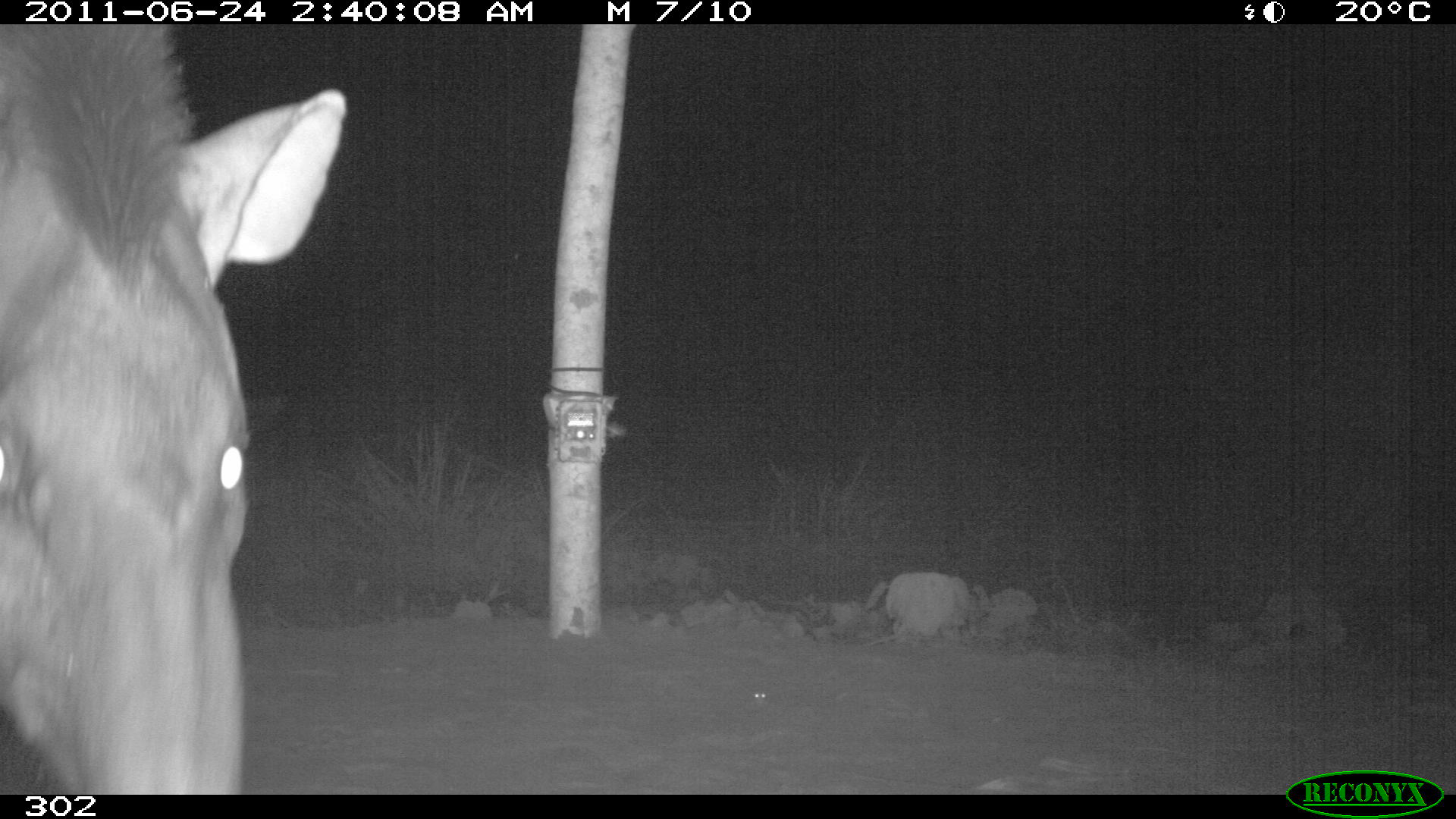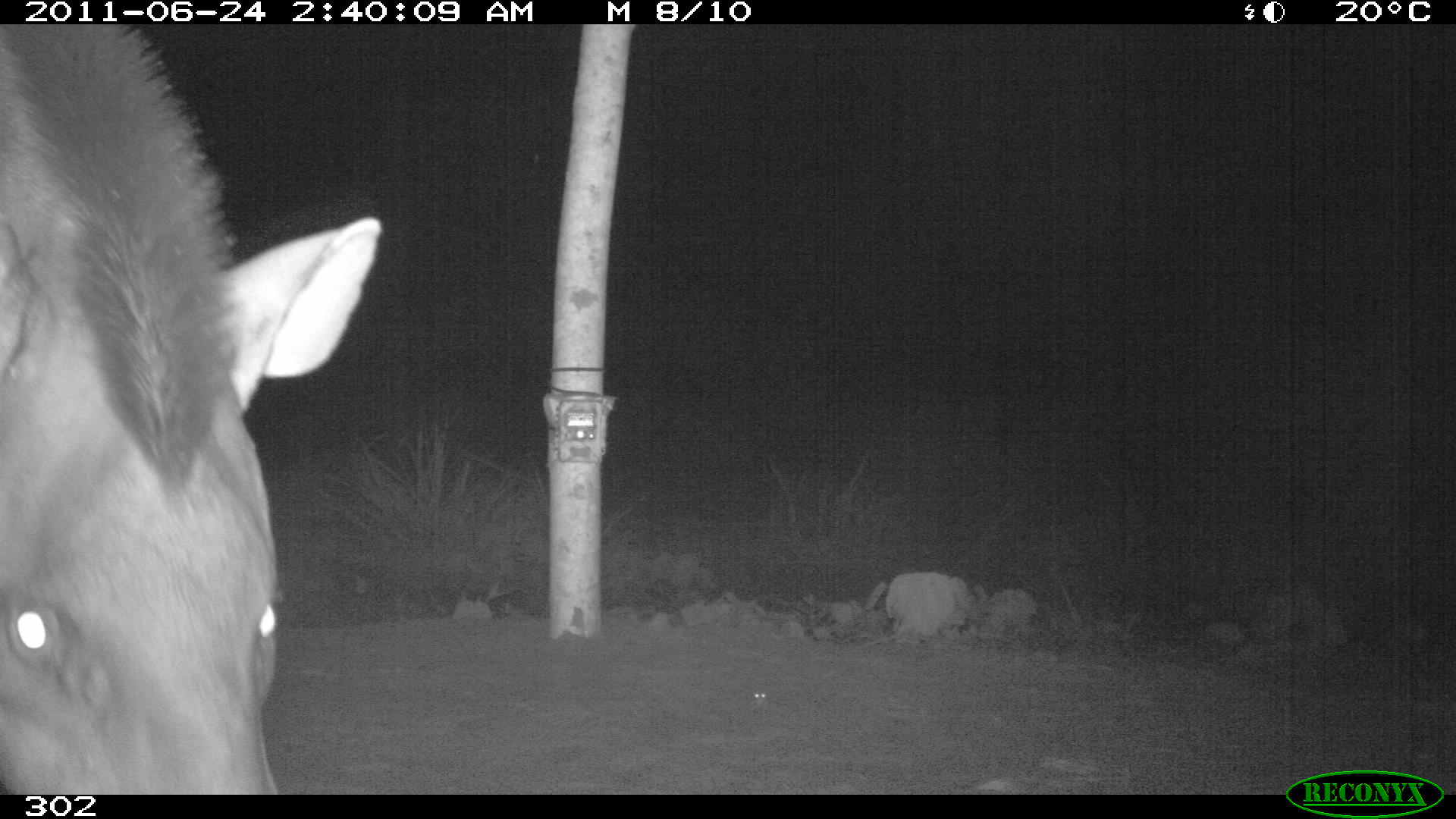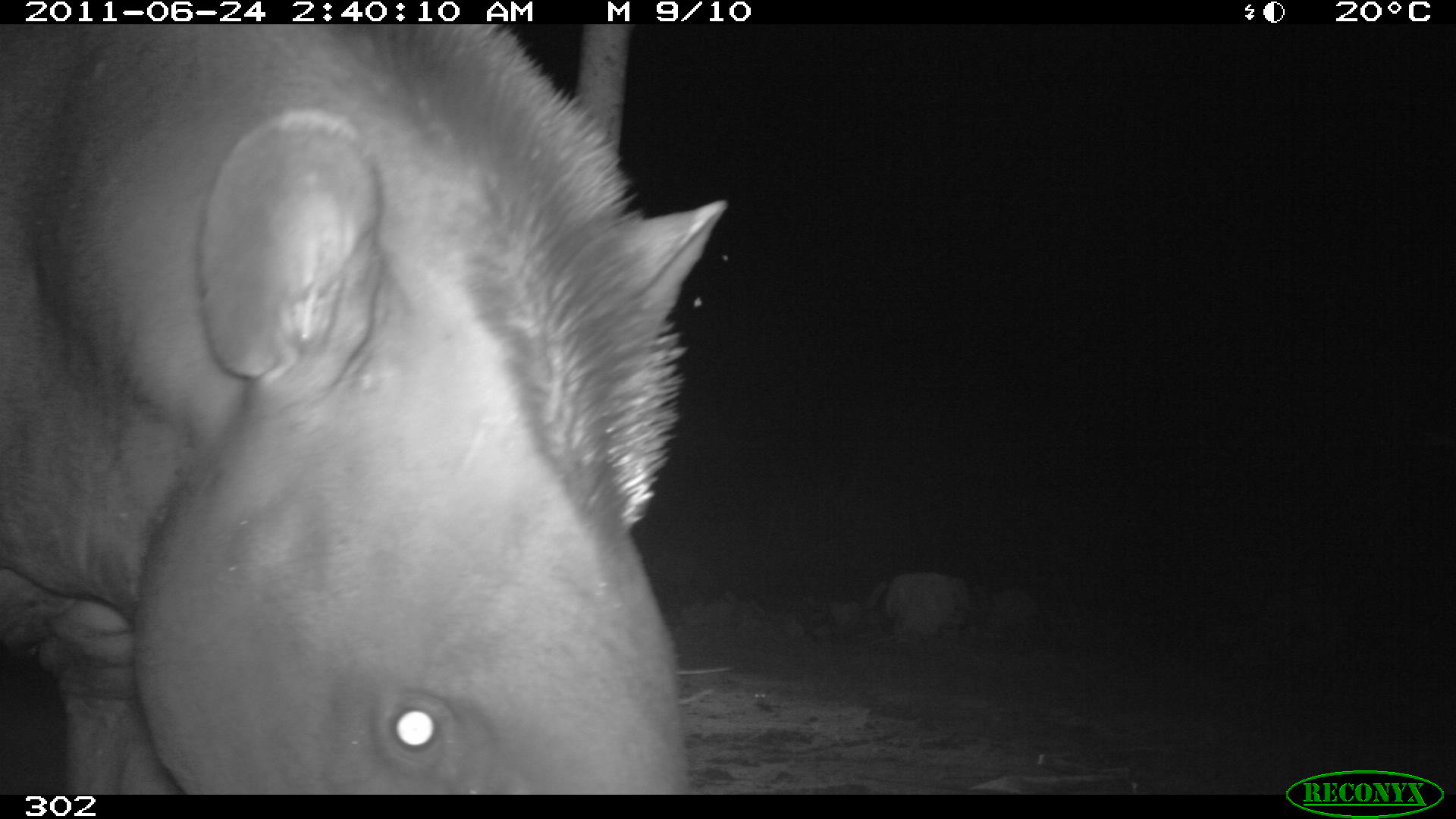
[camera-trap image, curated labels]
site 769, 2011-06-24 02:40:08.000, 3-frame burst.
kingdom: Animalia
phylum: Chordata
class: Mammalia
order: Perissodactyla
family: Tapiridae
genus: Tapirus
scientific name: Tapirus terrestris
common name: south american tapir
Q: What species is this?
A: Tapirus terrestris (south american tapir).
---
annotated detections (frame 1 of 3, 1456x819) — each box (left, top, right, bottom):
tapirus terrestris: (0, 24, 345, 792)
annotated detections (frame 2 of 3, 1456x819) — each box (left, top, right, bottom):
tapirus terrestris: (0, 23, 379, 794)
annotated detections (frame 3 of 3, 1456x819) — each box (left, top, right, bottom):
tapirus terrestris: (1, 24, 725, 793)